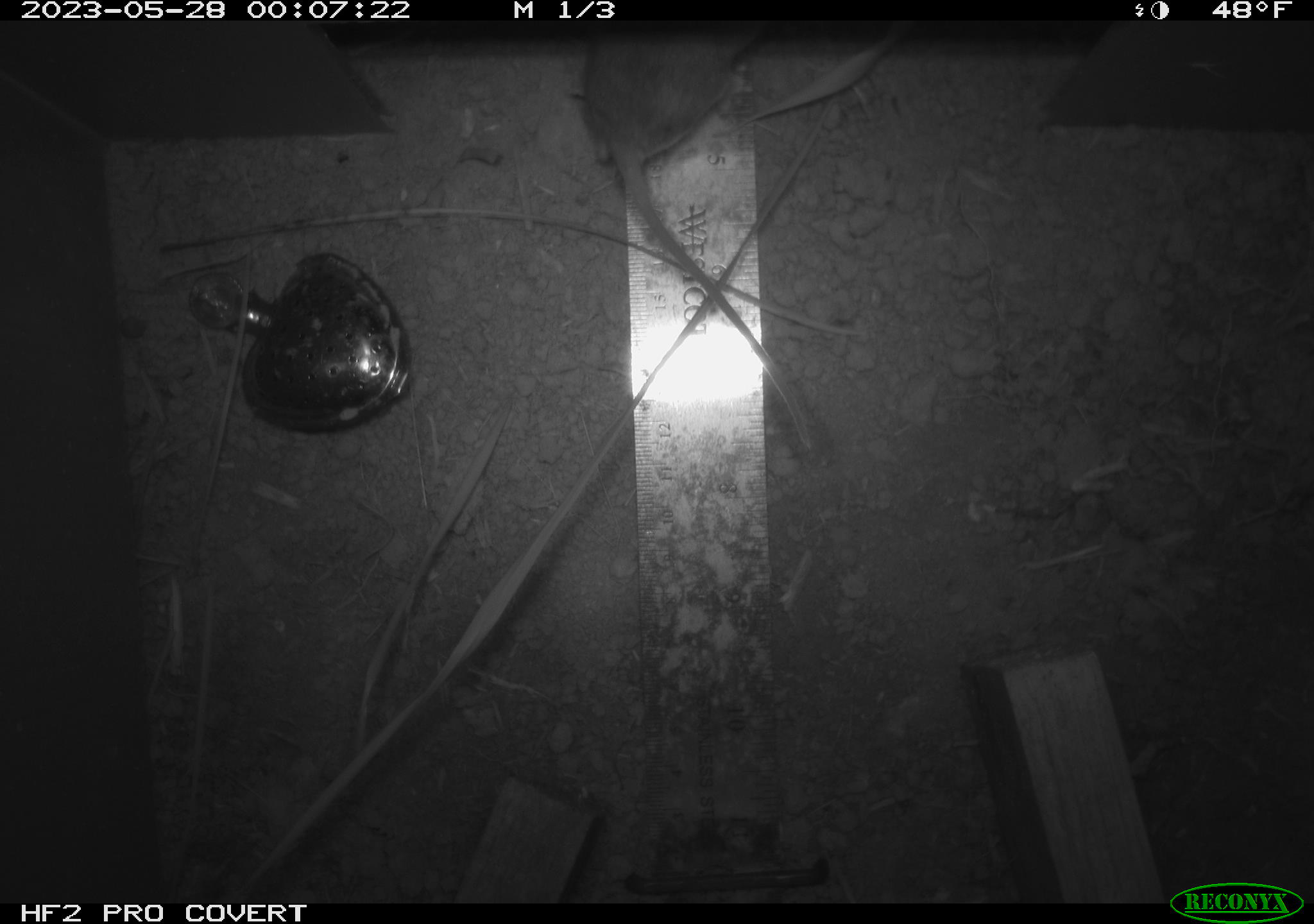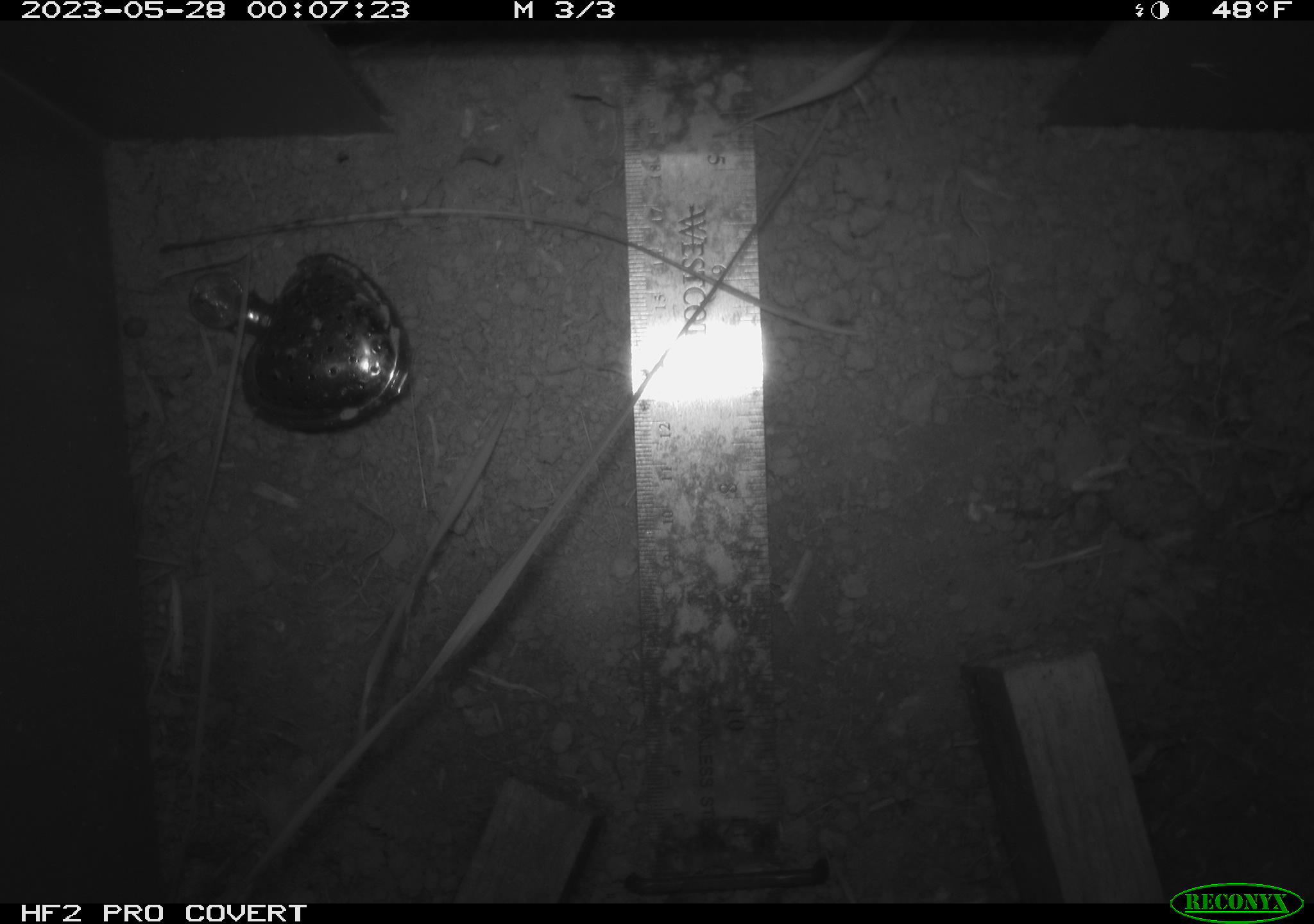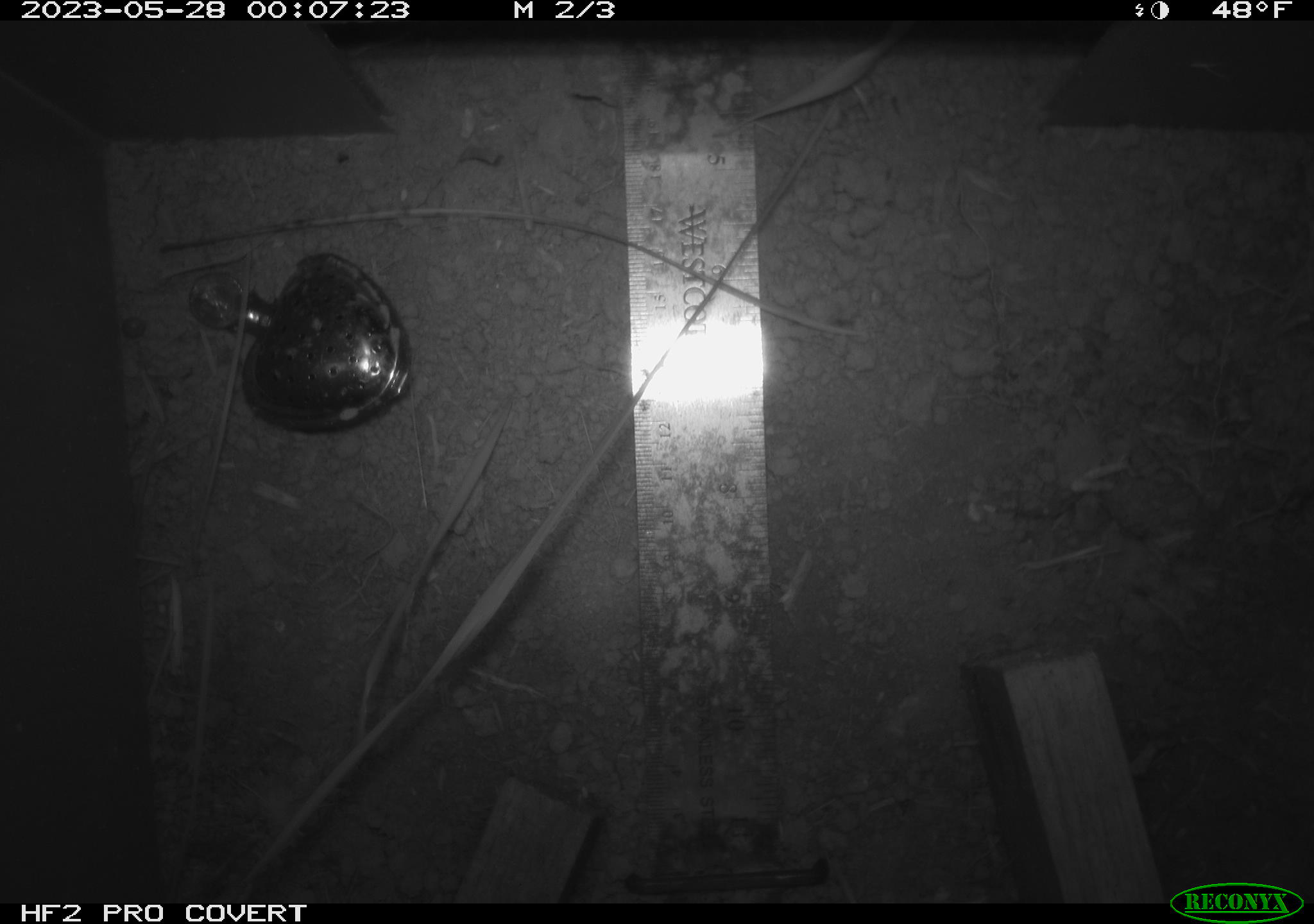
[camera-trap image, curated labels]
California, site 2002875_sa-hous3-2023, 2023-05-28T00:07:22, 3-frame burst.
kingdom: Animalia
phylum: Chordata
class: Mammalia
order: Rodentia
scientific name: Rodentia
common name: mouse species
Mouse species (Rodentia).